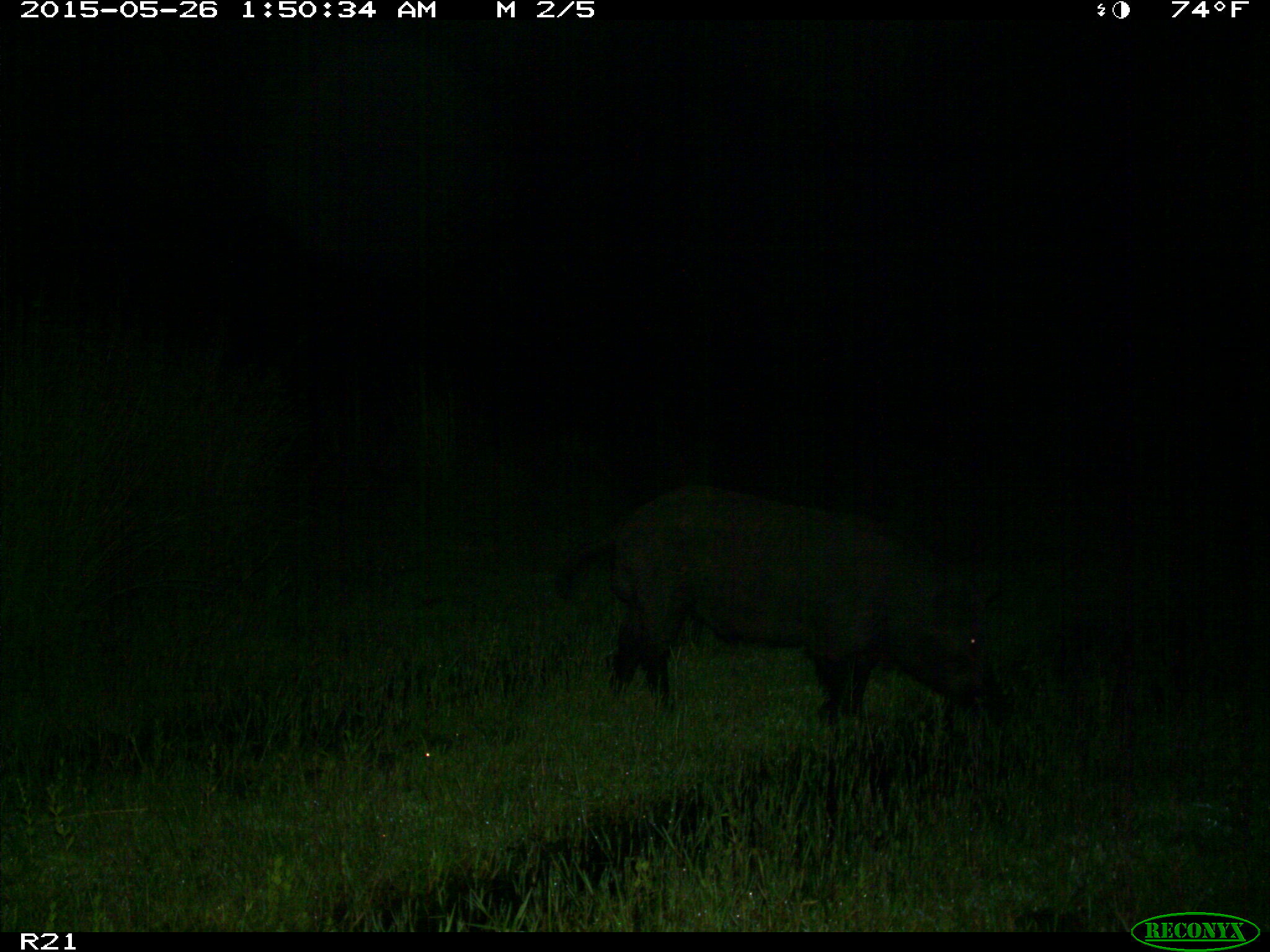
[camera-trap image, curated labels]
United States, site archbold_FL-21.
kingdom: Animalia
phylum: Chordata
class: Mammalia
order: Artiodactyla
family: Suidae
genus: Sus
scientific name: Sus scrofa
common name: wild boar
Sus scrofa (wild boar).